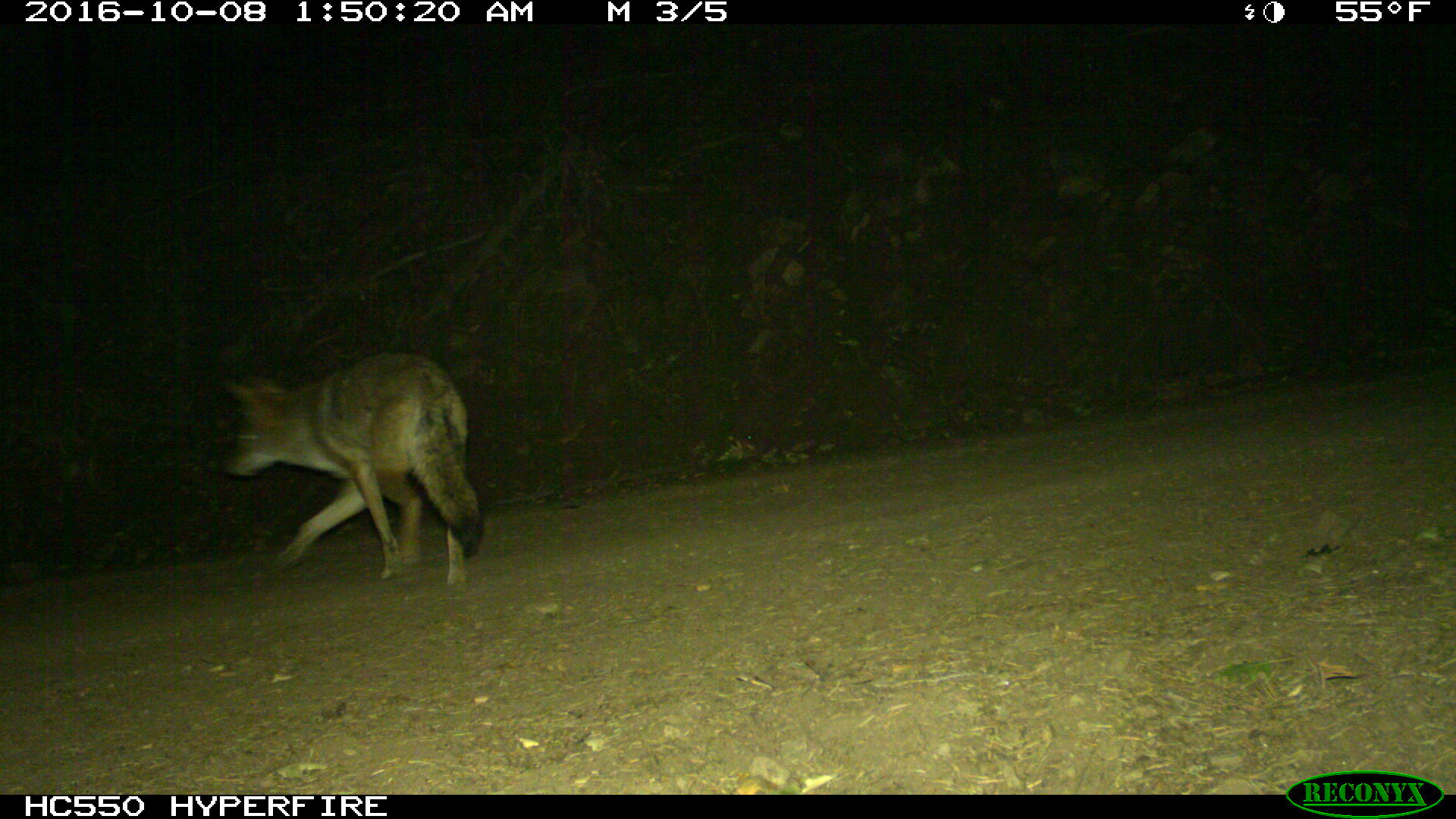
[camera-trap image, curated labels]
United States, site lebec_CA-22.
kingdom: Animalia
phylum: Chordata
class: Mammalia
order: Carnivora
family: Canidae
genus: Canis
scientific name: Canis latrans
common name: coyote